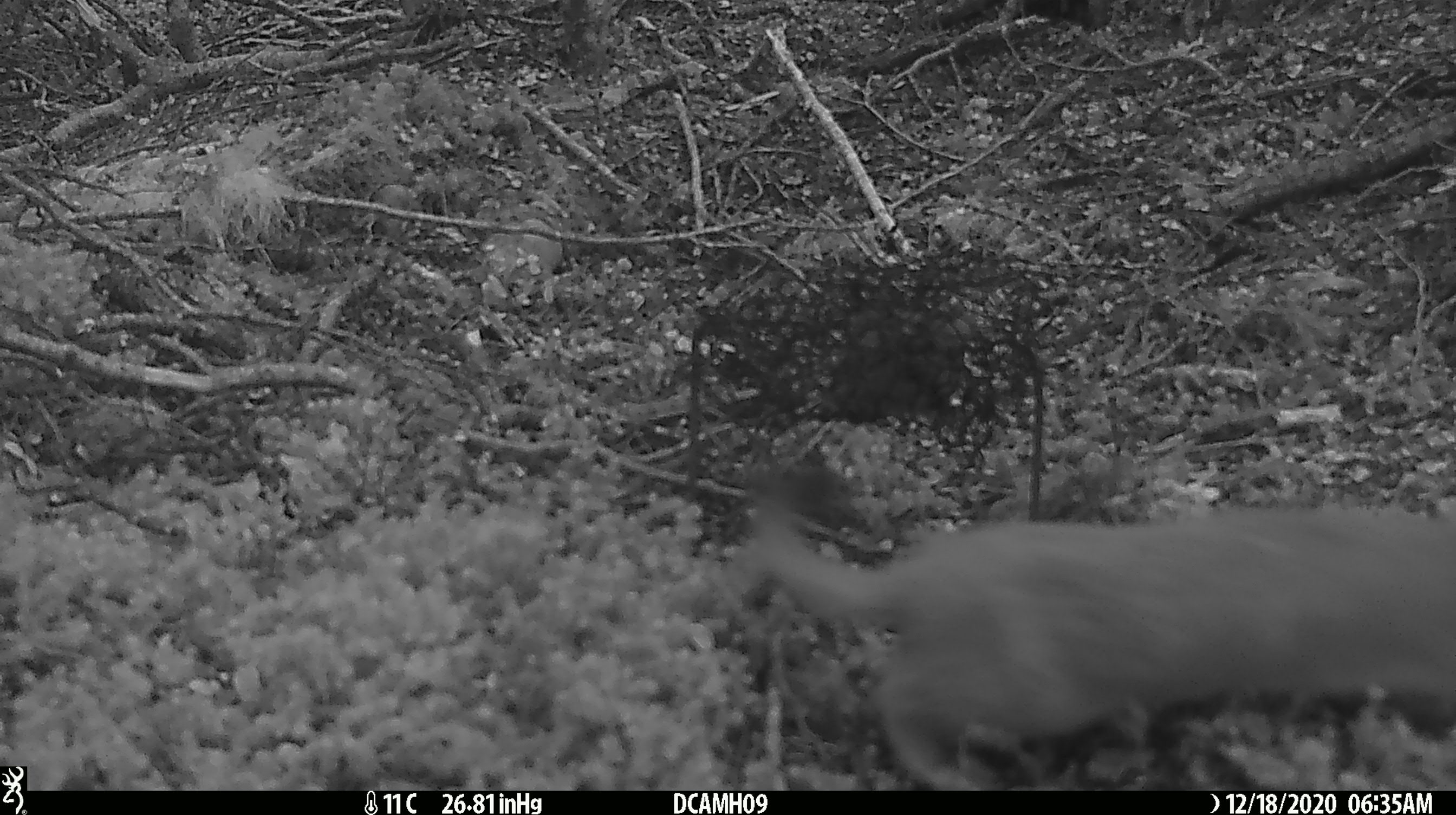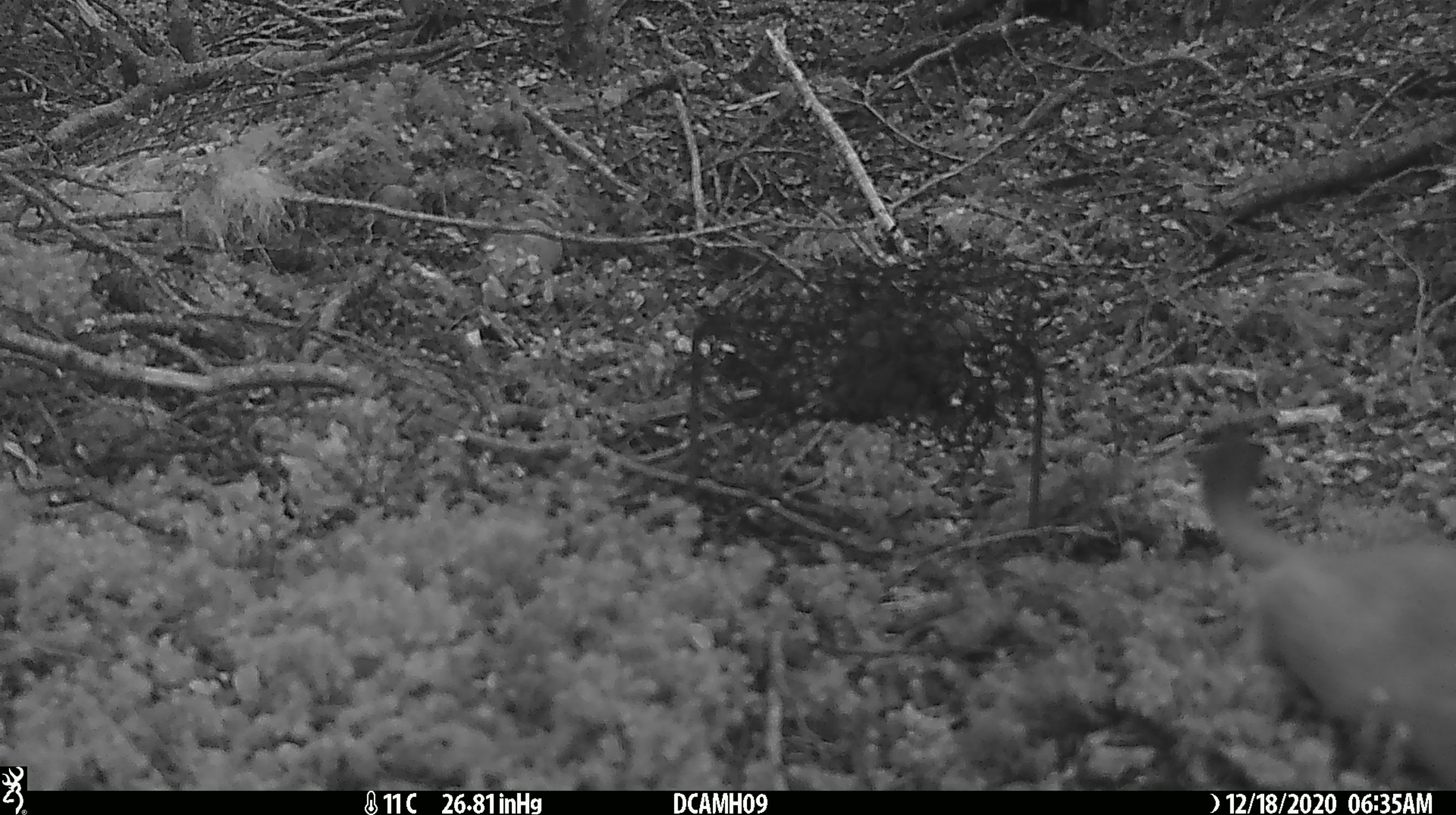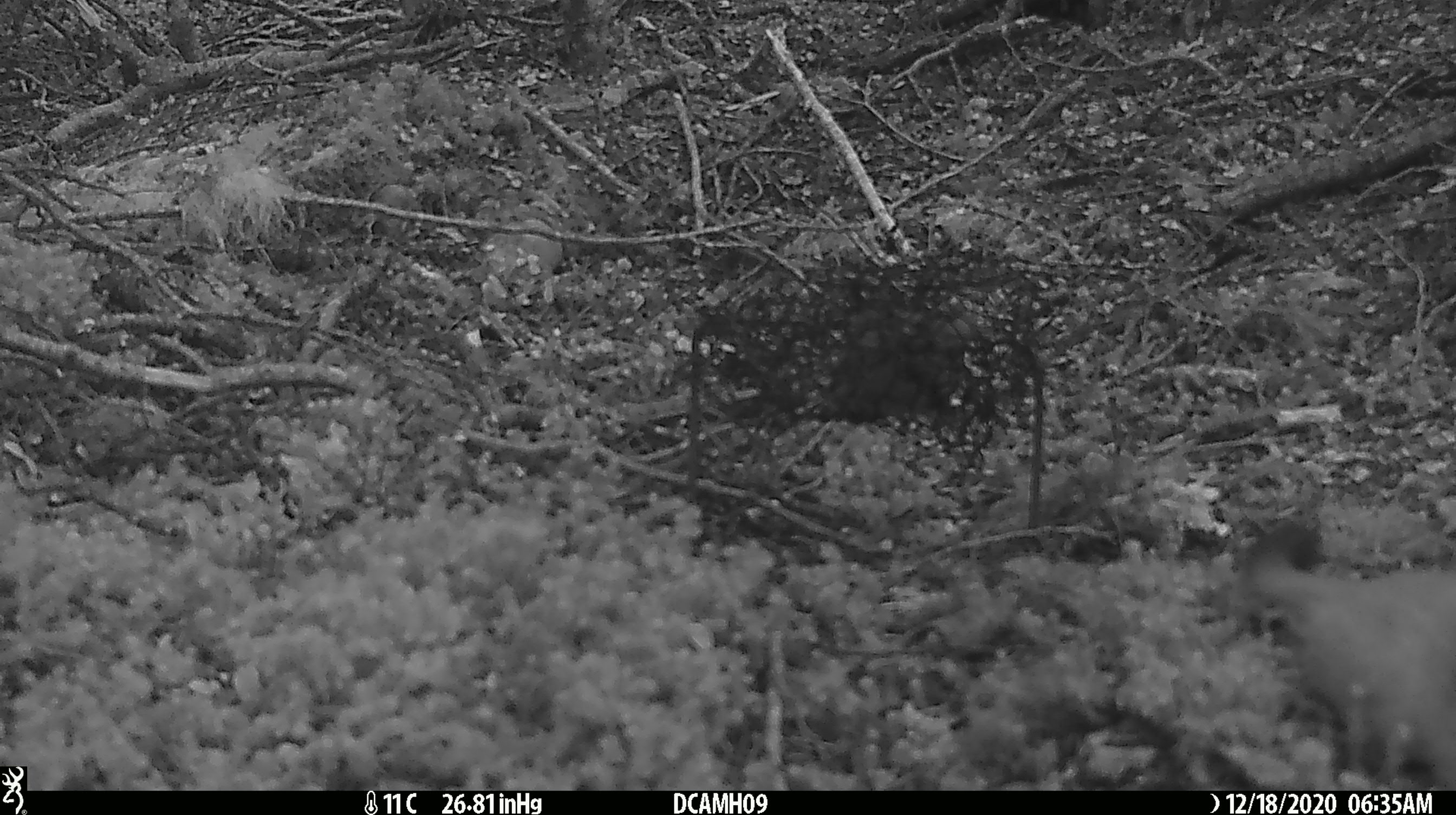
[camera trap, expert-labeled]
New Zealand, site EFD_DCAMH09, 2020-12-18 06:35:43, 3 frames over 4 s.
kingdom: Animalia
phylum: Chordata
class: Mammalia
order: Carnivora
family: Mustelidae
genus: Mustela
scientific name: Mustela erminea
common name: stoat